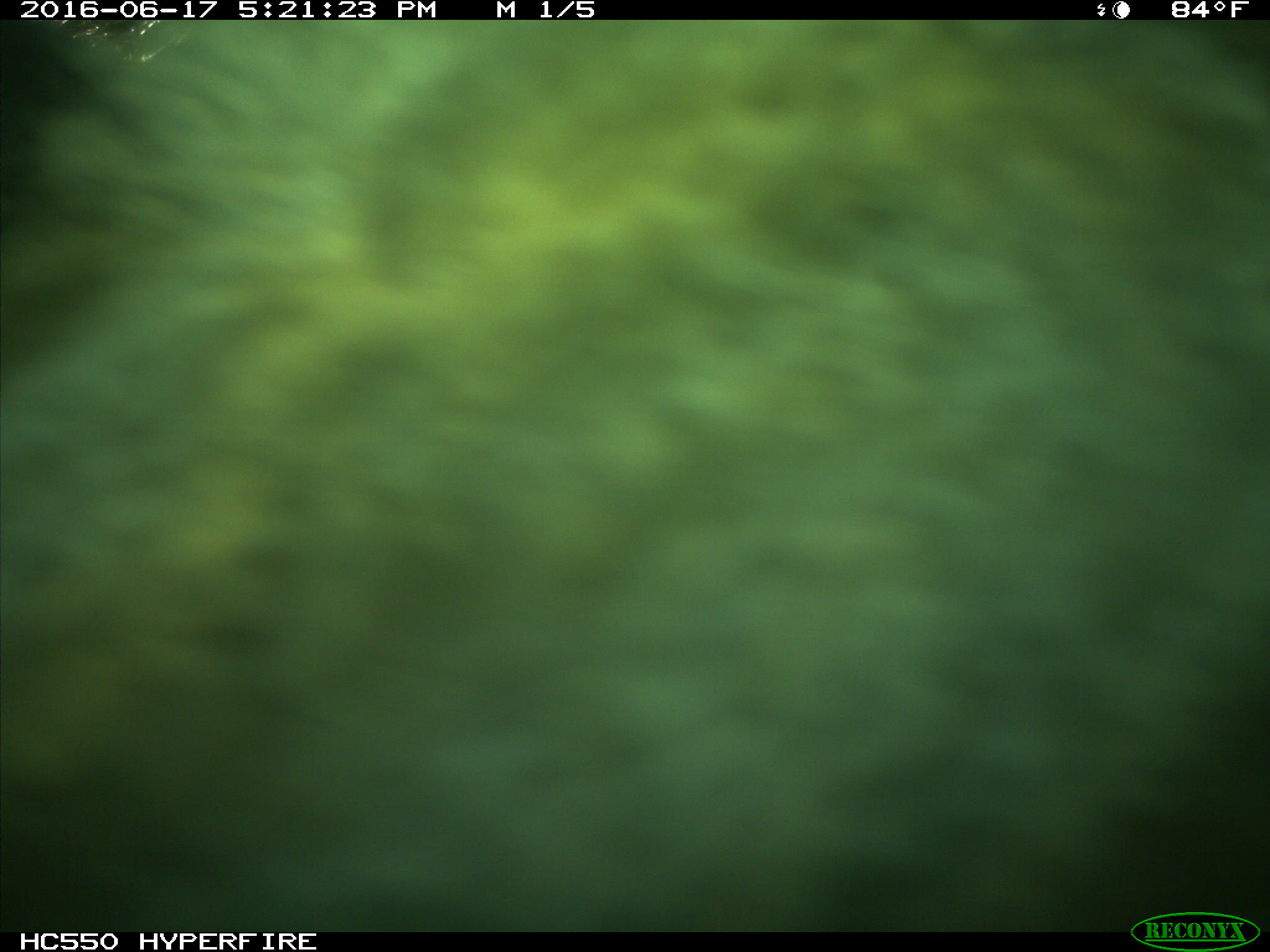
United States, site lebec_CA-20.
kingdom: Animalia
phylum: Chordata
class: Mammalia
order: Artiodactyla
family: Bovidae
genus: Bos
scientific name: Bos taurus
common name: domestic cow